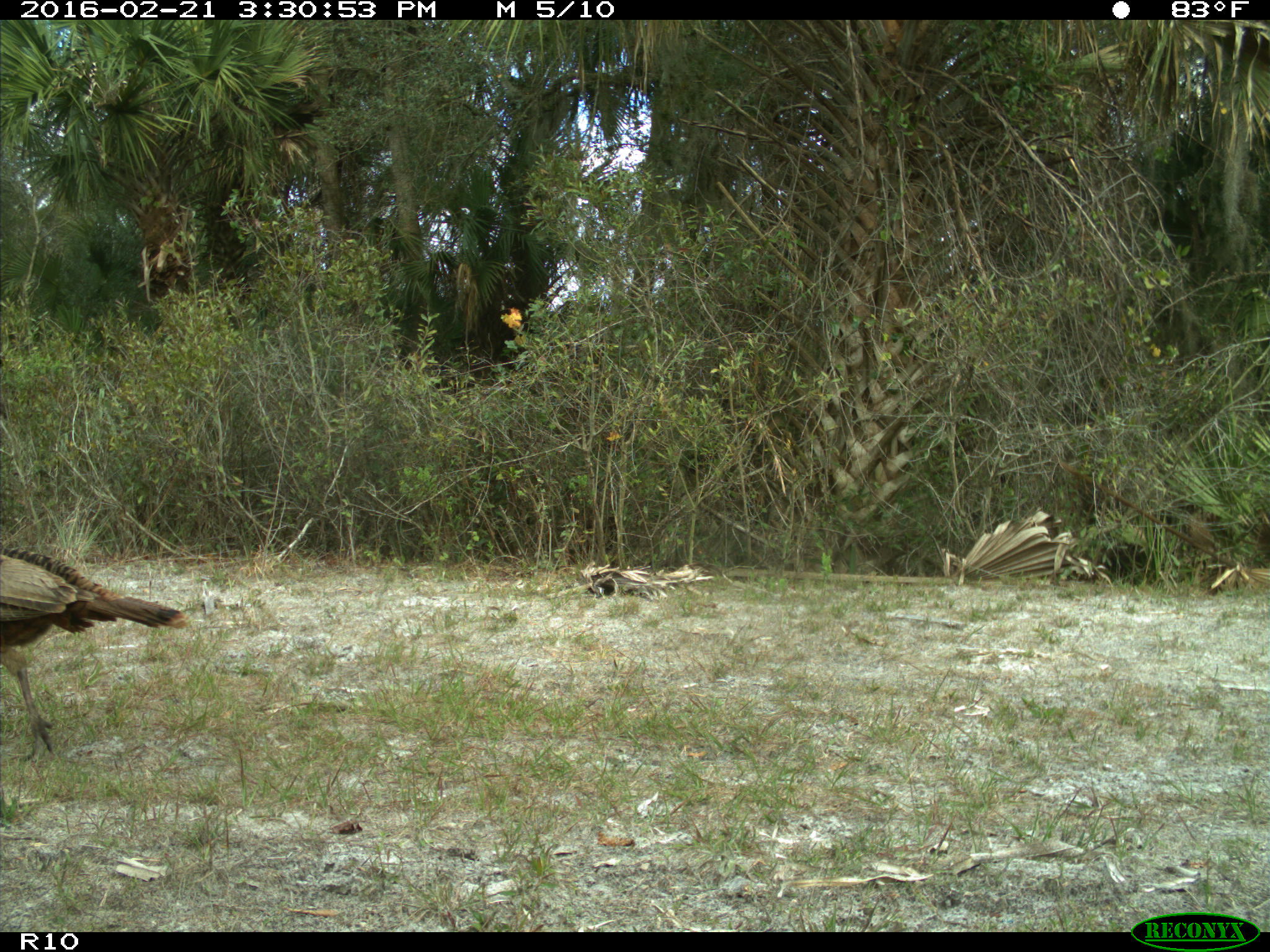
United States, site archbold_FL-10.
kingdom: Animalia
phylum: Chordata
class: Aves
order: Galliformes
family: Phasianidae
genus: Meleagris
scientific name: Meleagris gallopavo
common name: wild turkey